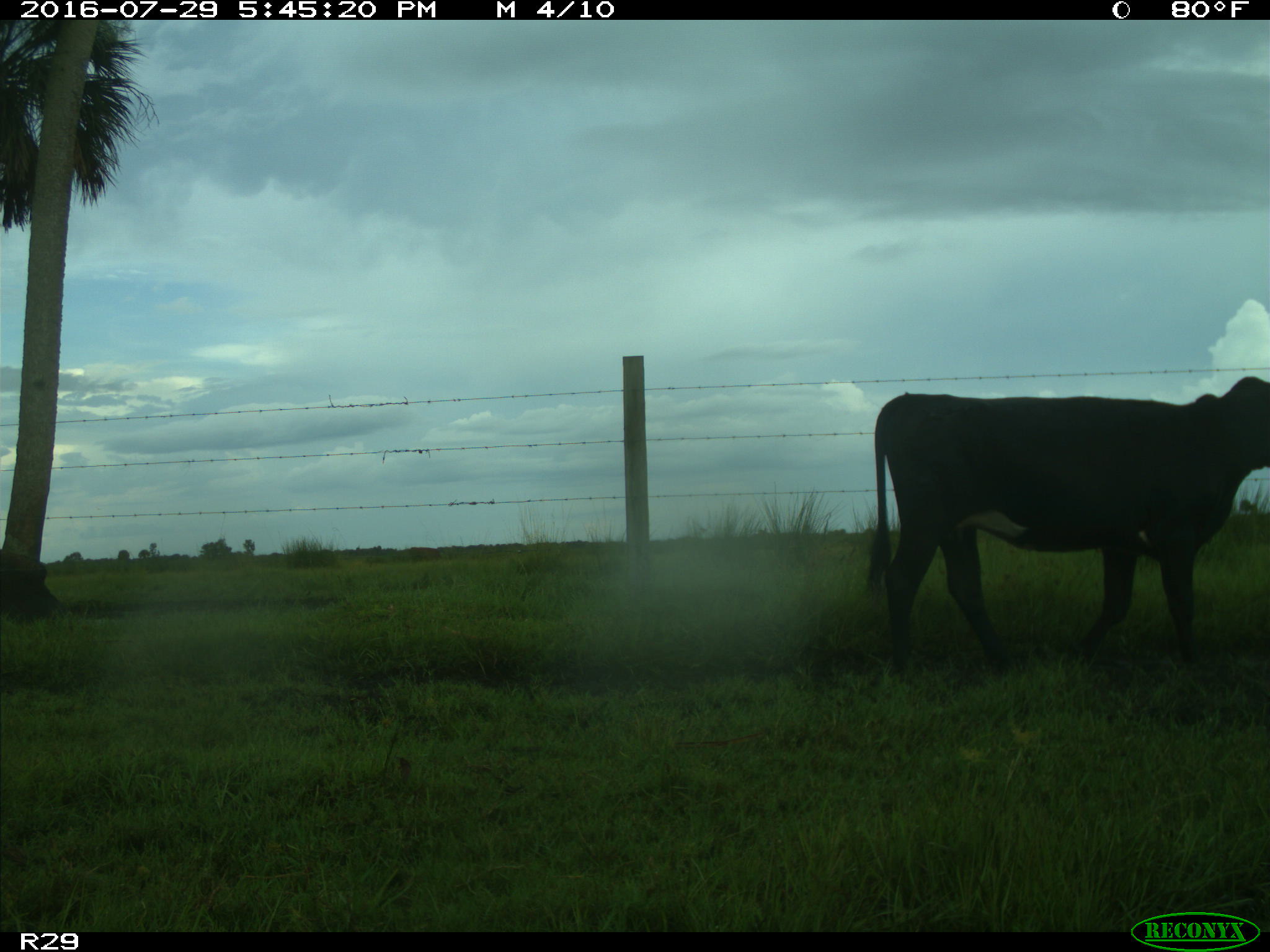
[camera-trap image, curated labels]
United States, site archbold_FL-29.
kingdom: Animalia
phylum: Chordata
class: Mammalia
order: Artiodactyla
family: Bovidae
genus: Bos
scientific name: Bos taurus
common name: domestic cow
Bos taurus (domestic cow).